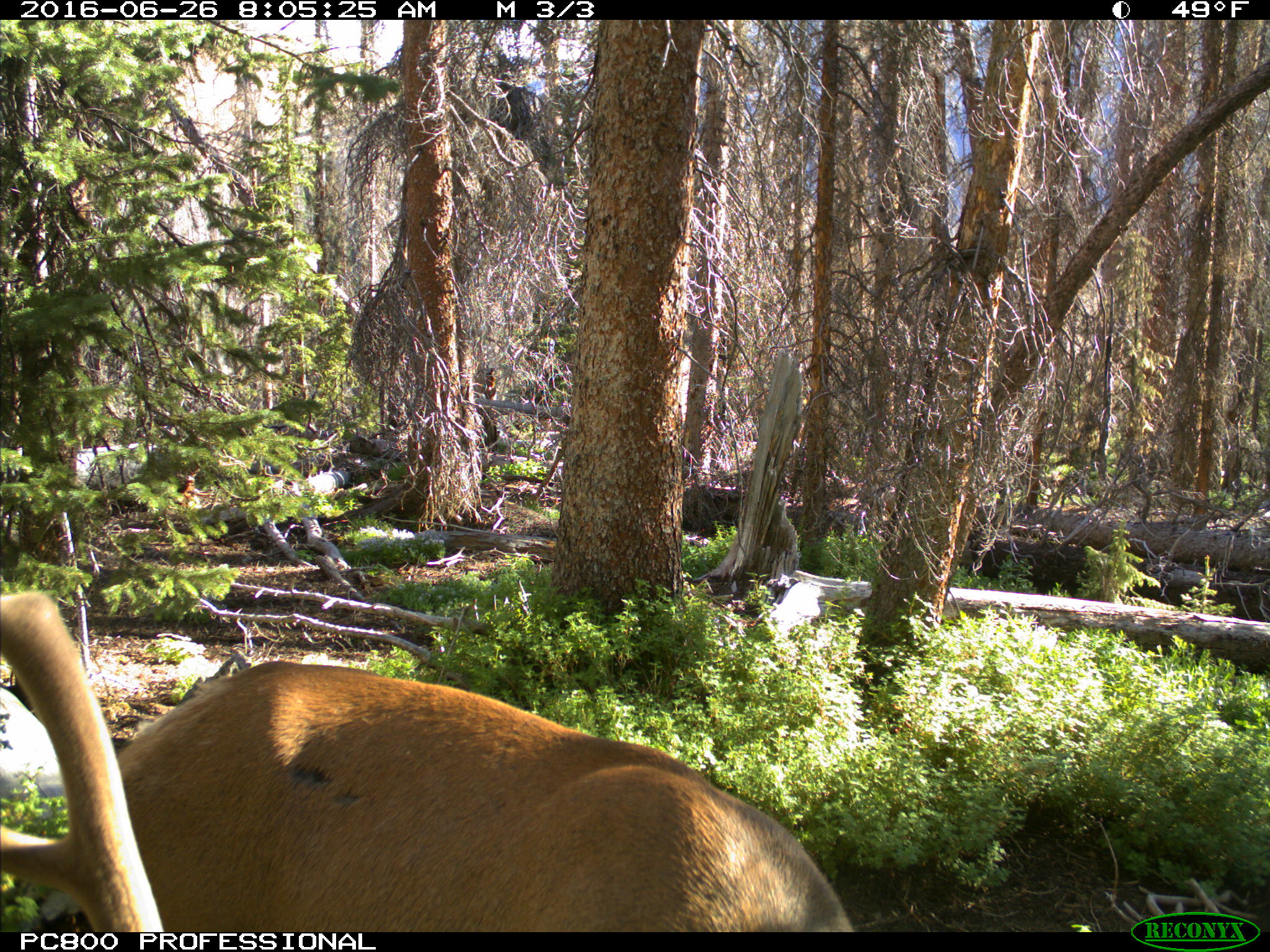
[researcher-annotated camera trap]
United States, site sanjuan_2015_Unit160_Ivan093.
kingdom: Animalia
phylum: Chordata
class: Mammalia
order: Artiodactyla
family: Cervidae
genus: Cervus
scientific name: Cervus elaphus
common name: red deer